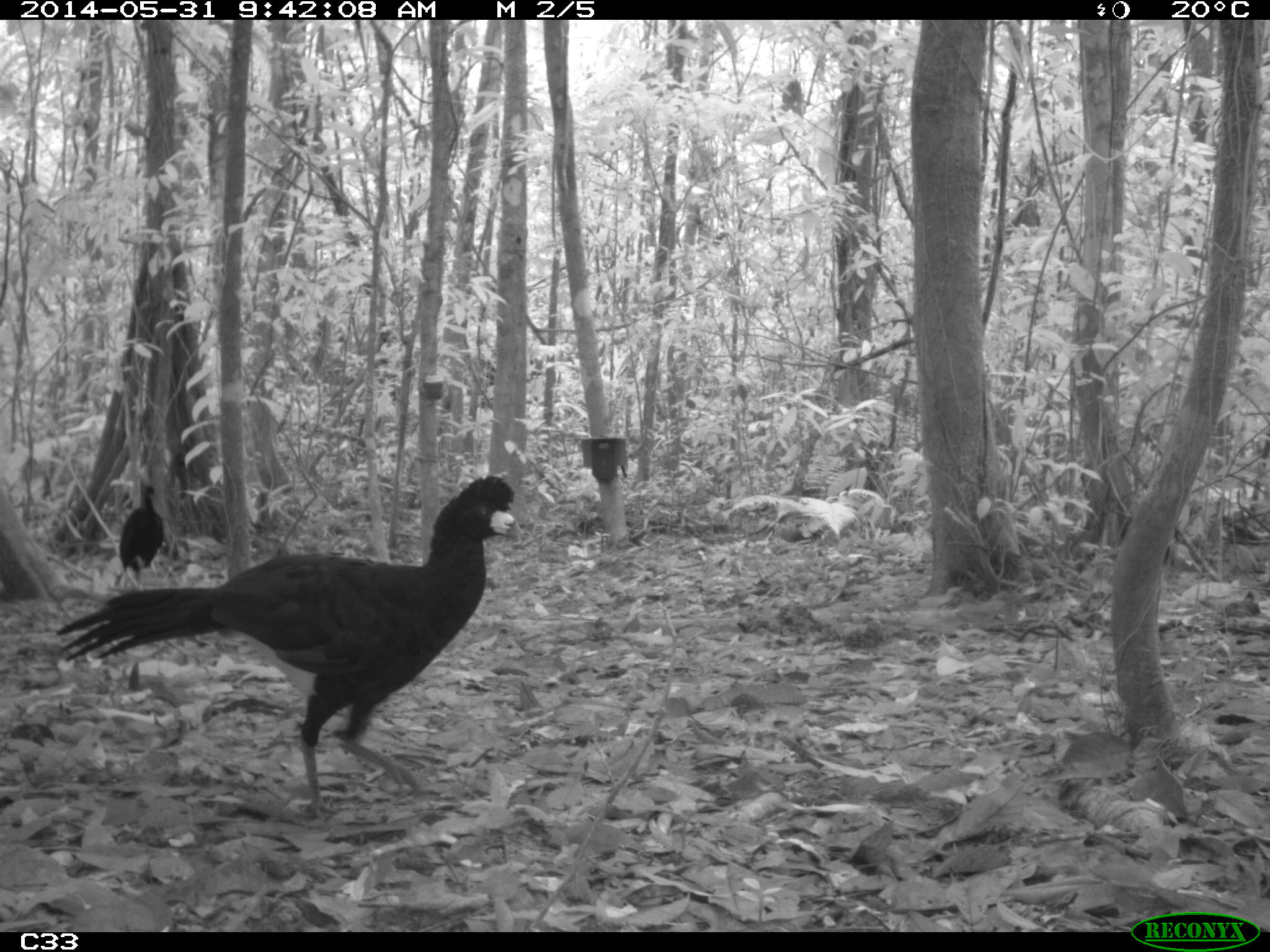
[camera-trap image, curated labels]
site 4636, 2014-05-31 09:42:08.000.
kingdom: Animalia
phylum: Chordata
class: Aves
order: Galliformes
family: Cracidae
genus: Crax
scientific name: Crax alector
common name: black curassow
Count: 4.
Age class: adult.